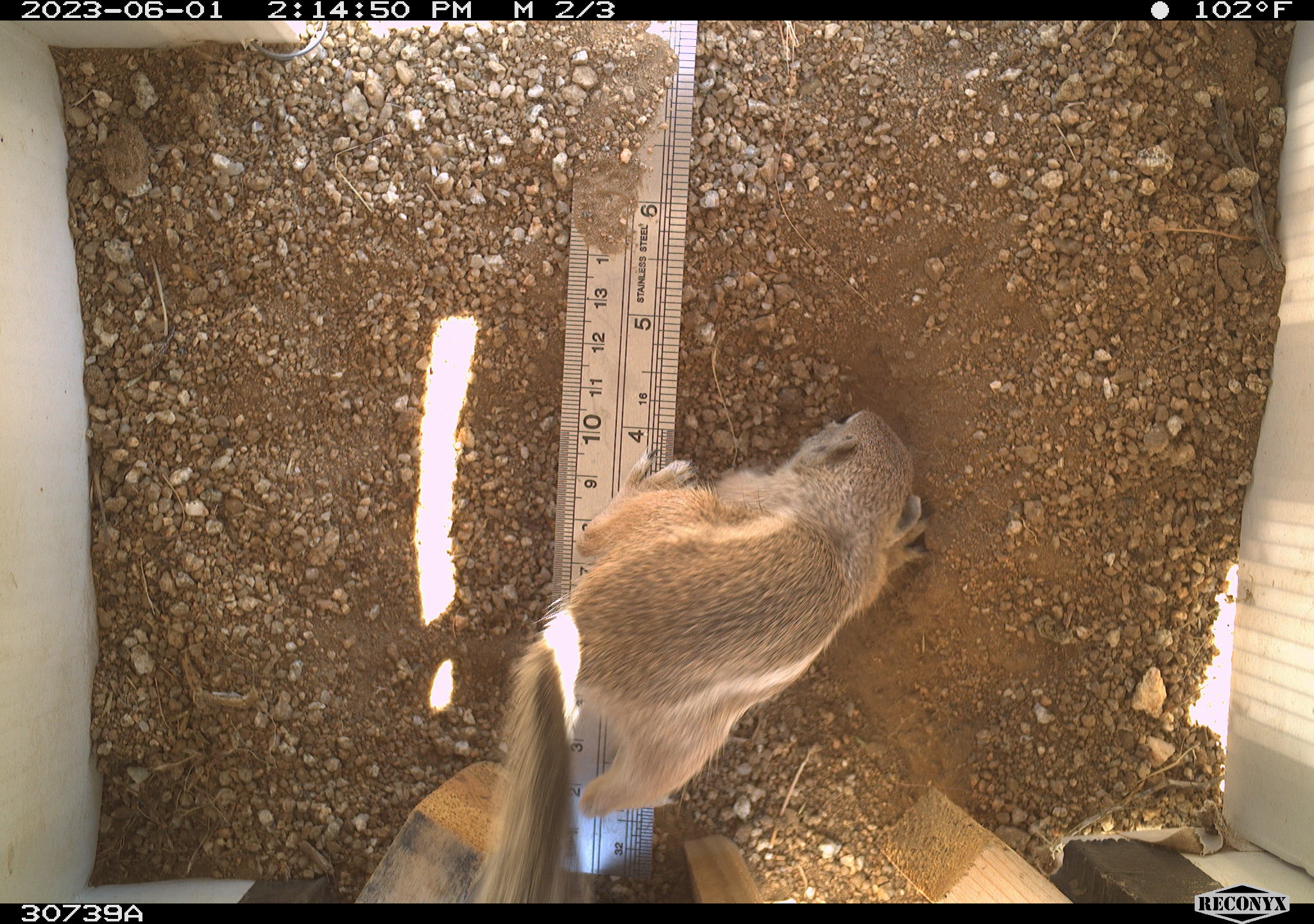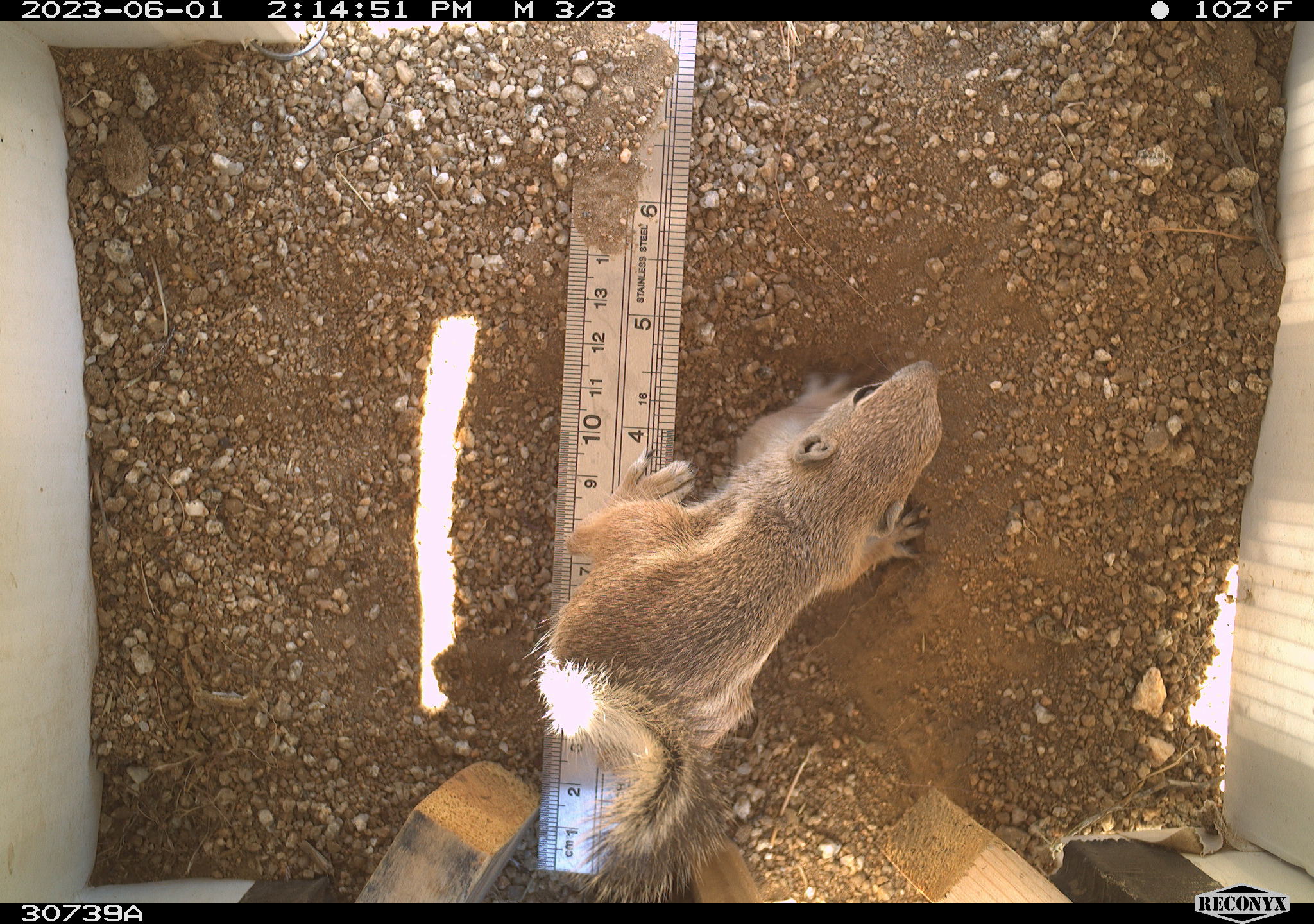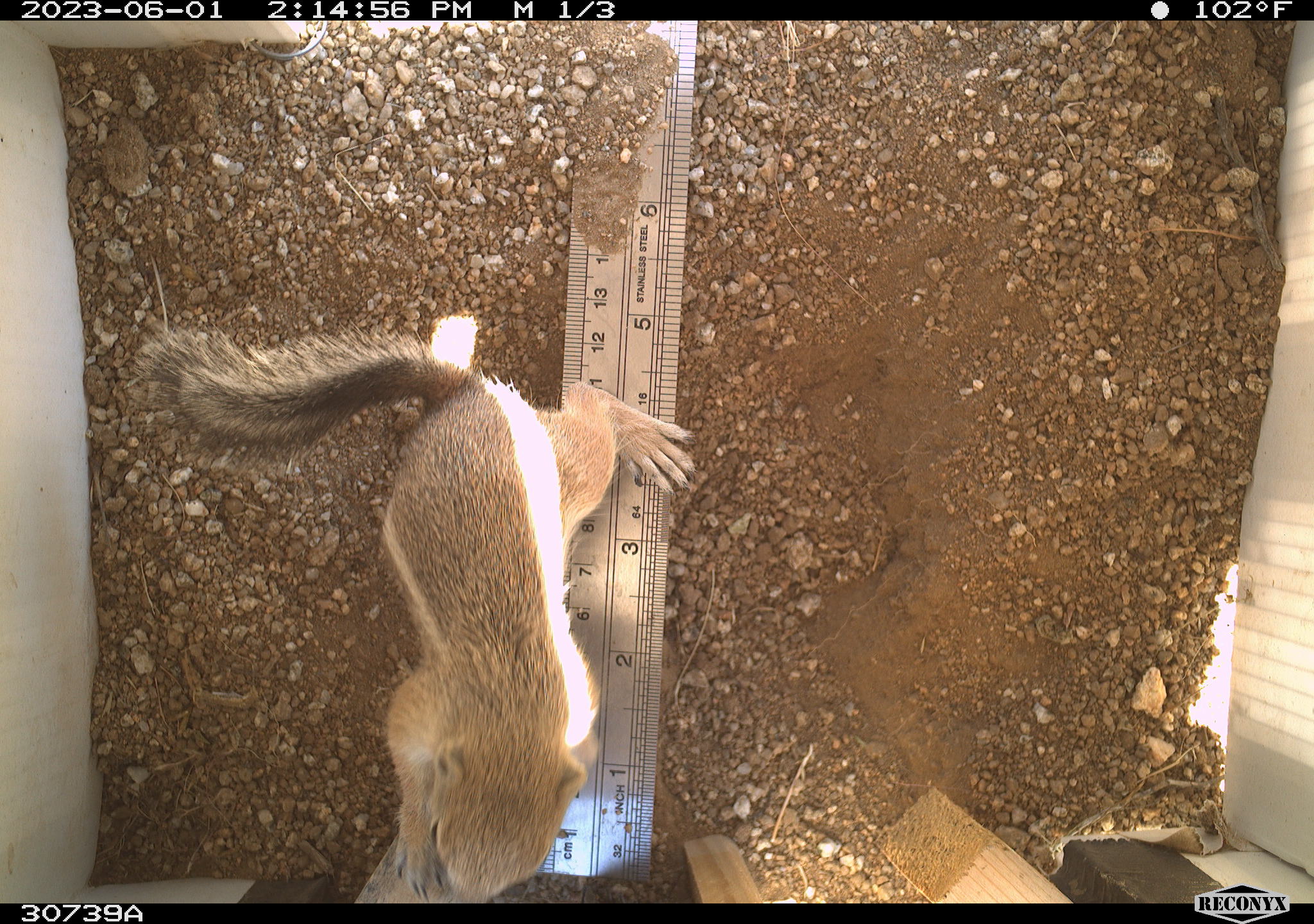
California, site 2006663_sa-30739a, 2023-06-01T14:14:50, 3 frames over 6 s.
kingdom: Animalia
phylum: Chordata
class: Mammalia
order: Rodentia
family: Sciuridae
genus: Ammospermophilus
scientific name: Ammospermophilus leucurus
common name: white-tailed antelope squirrel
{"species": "white-tailed antelope squirrel (Ammospermophilus leucurus)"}